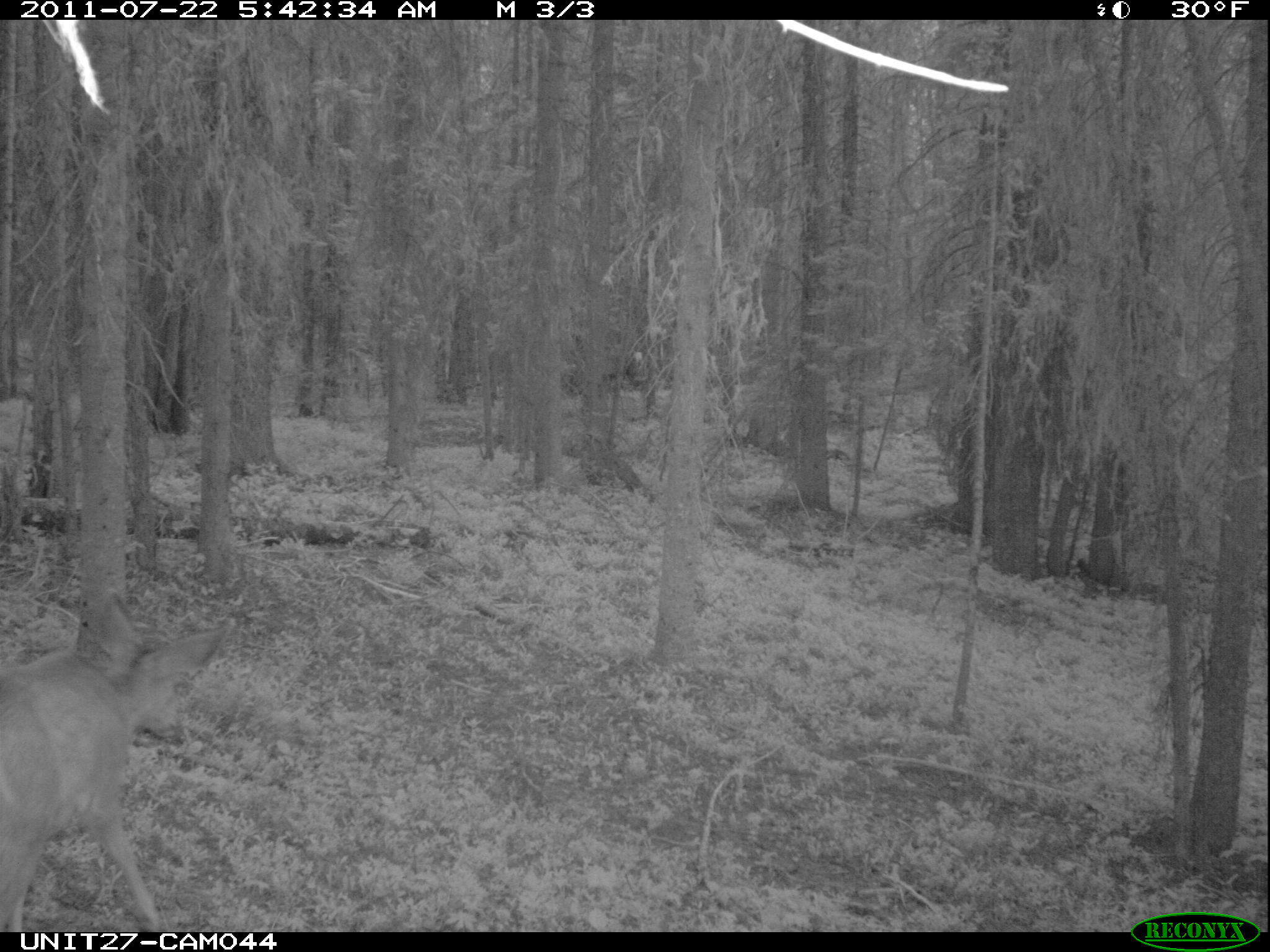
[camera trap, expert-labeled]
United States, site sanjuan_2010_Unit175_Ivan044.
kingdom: Animalia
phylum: Chordata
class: Mammalia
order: Artiodactyla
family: Cervidae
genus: Odocoileus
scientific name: Odocoileus hemionus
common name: mule deer